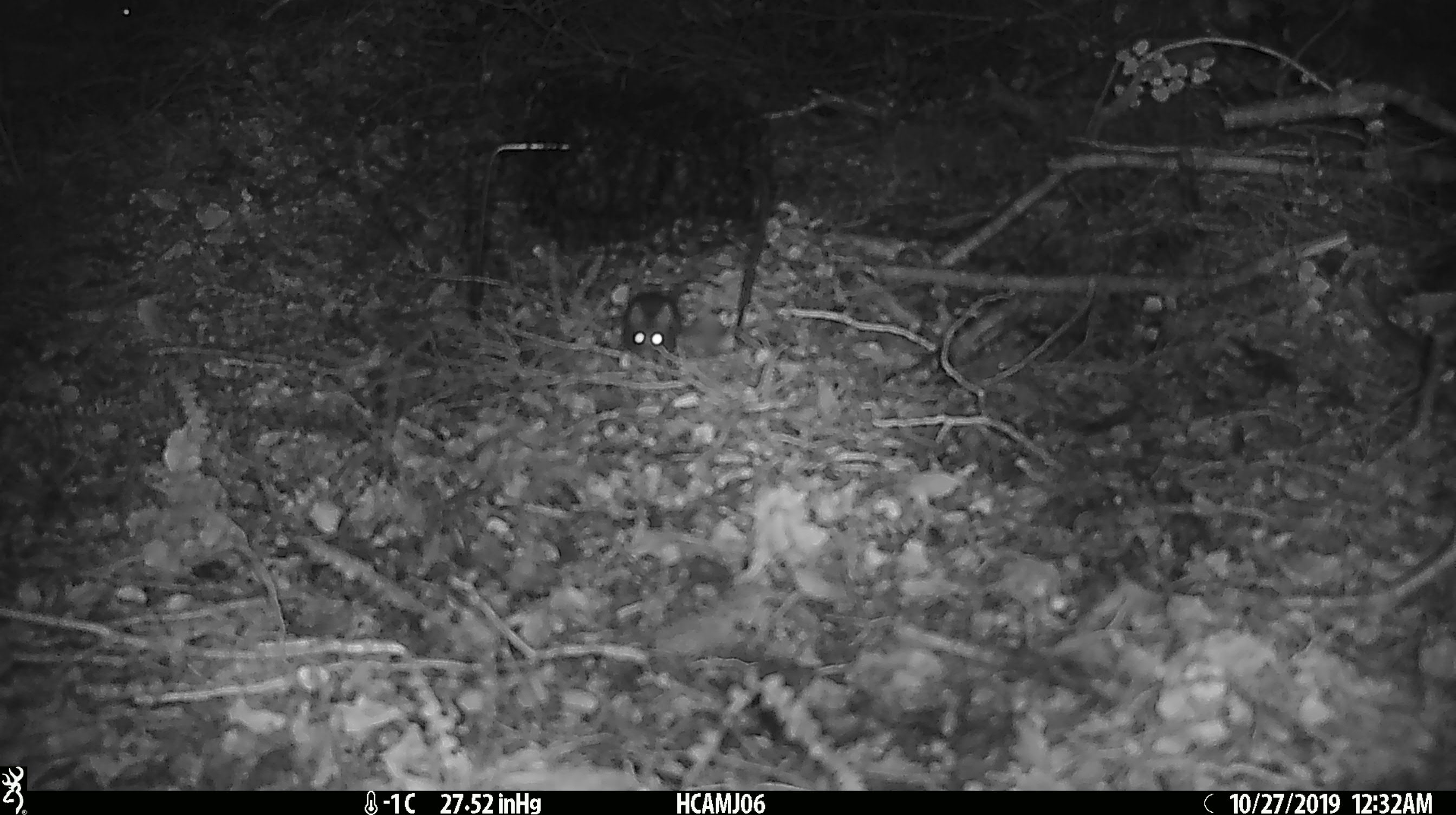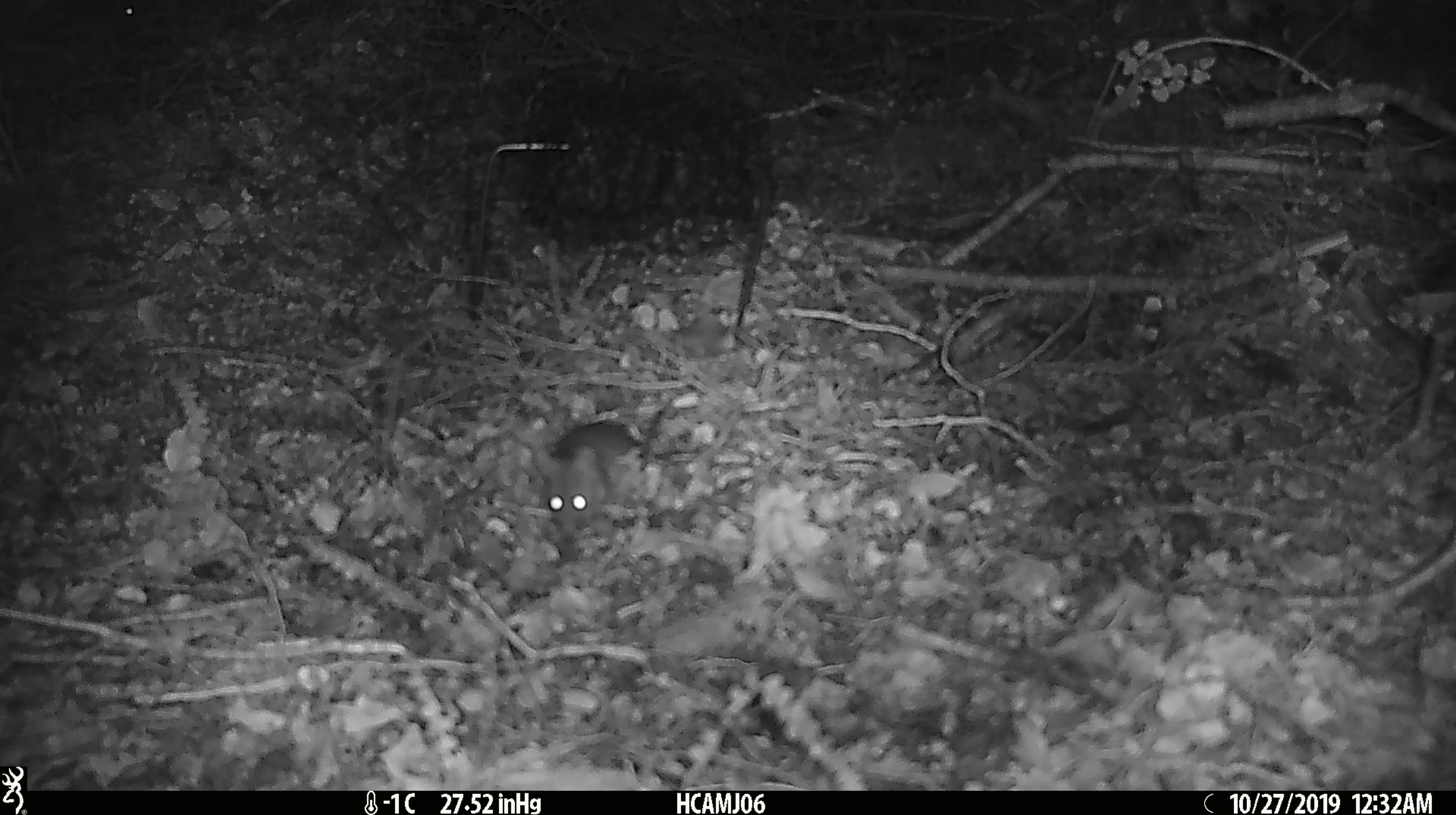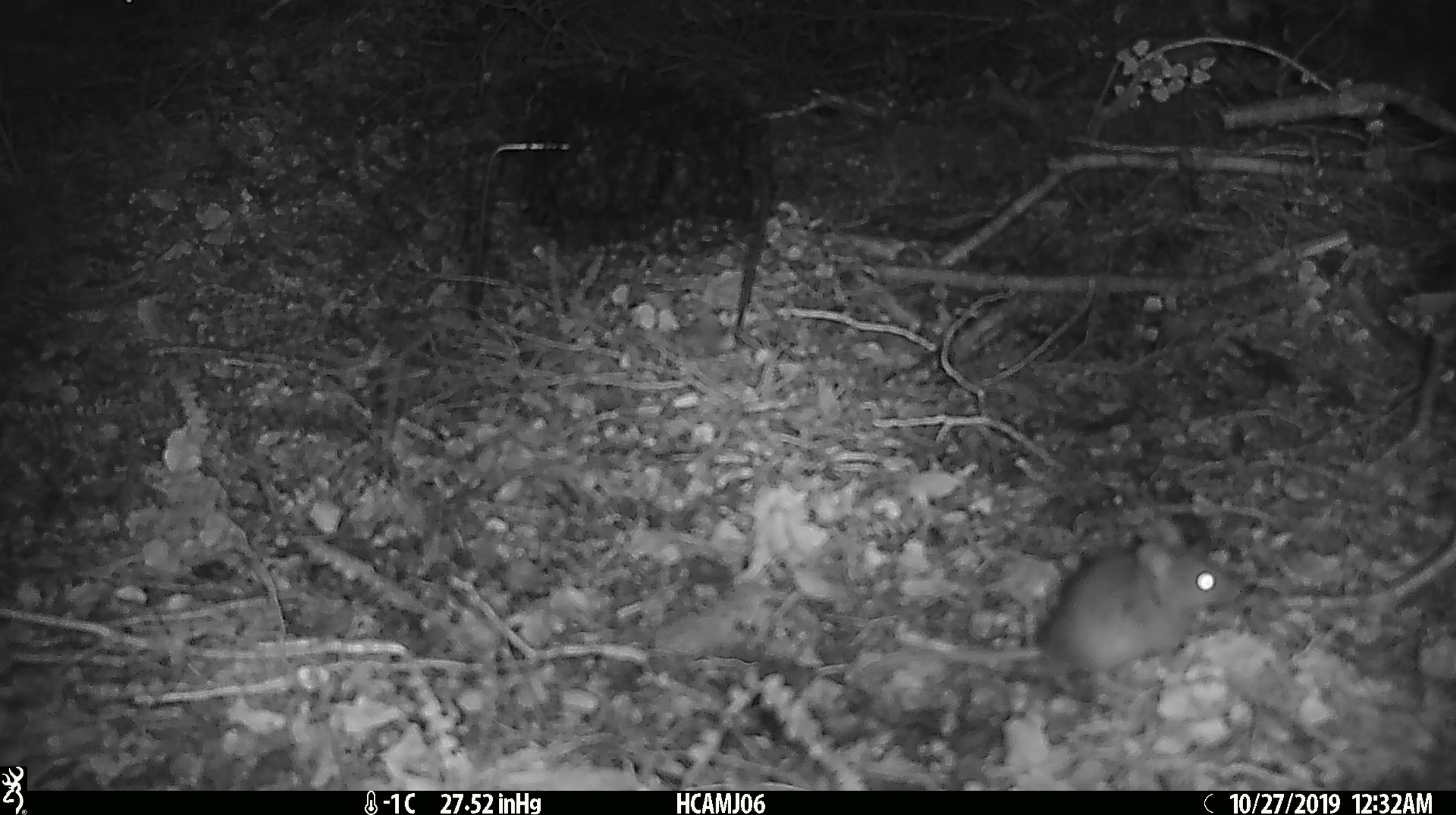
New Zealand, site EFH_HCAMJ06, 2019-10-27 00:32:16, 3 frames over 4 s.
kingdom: Animalia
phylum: Chordata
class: Mammalia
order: Rodentia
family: Muridae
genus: Mus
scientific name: Mus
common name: mouse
Mouse (Mus).